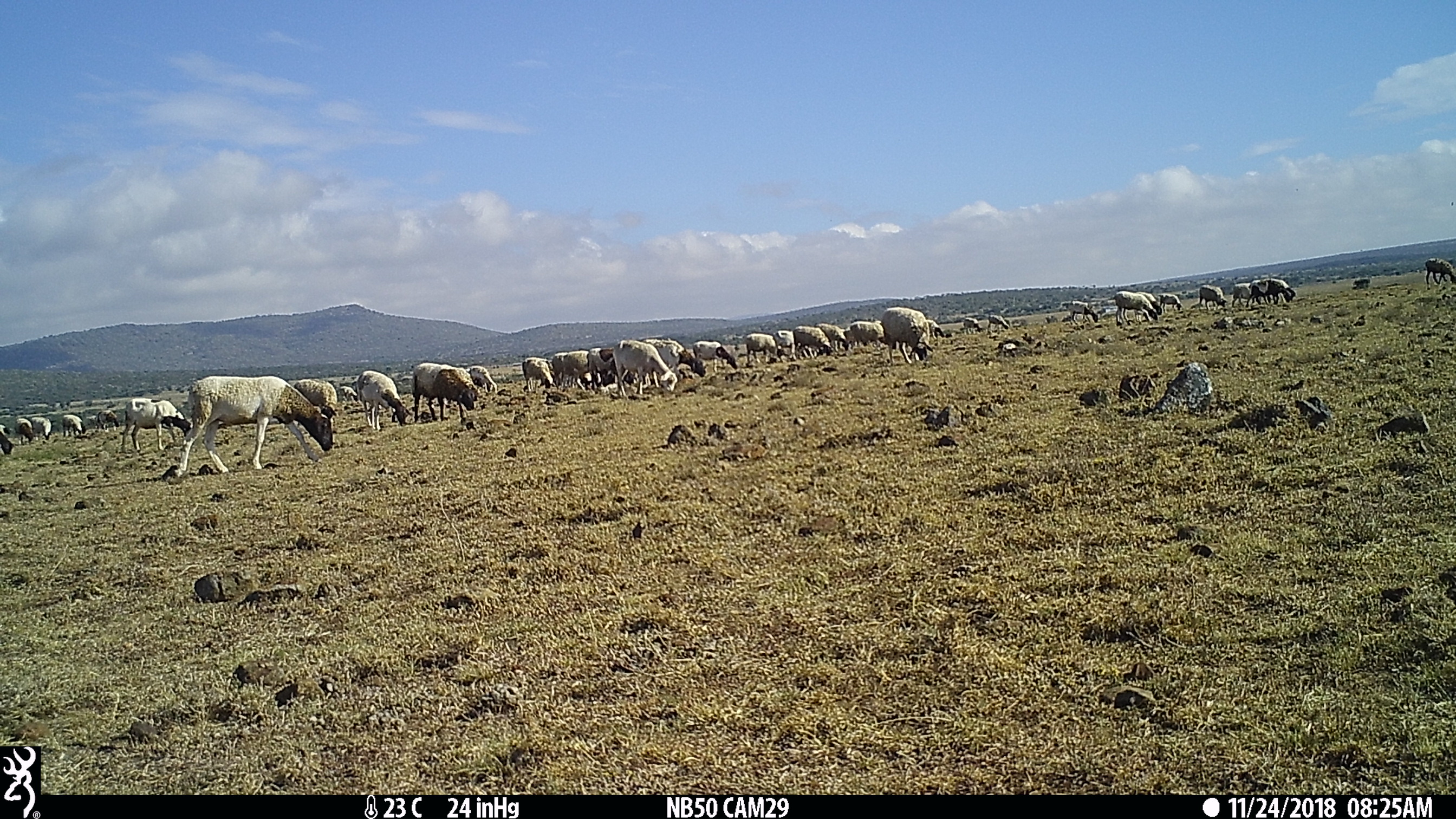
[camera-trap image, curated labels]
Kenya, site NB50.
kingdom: Animalia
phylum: Chordata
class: Mammalia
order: Artiodactyla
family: Bovidae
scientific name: Bovidae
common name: sheep or goat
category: shoat